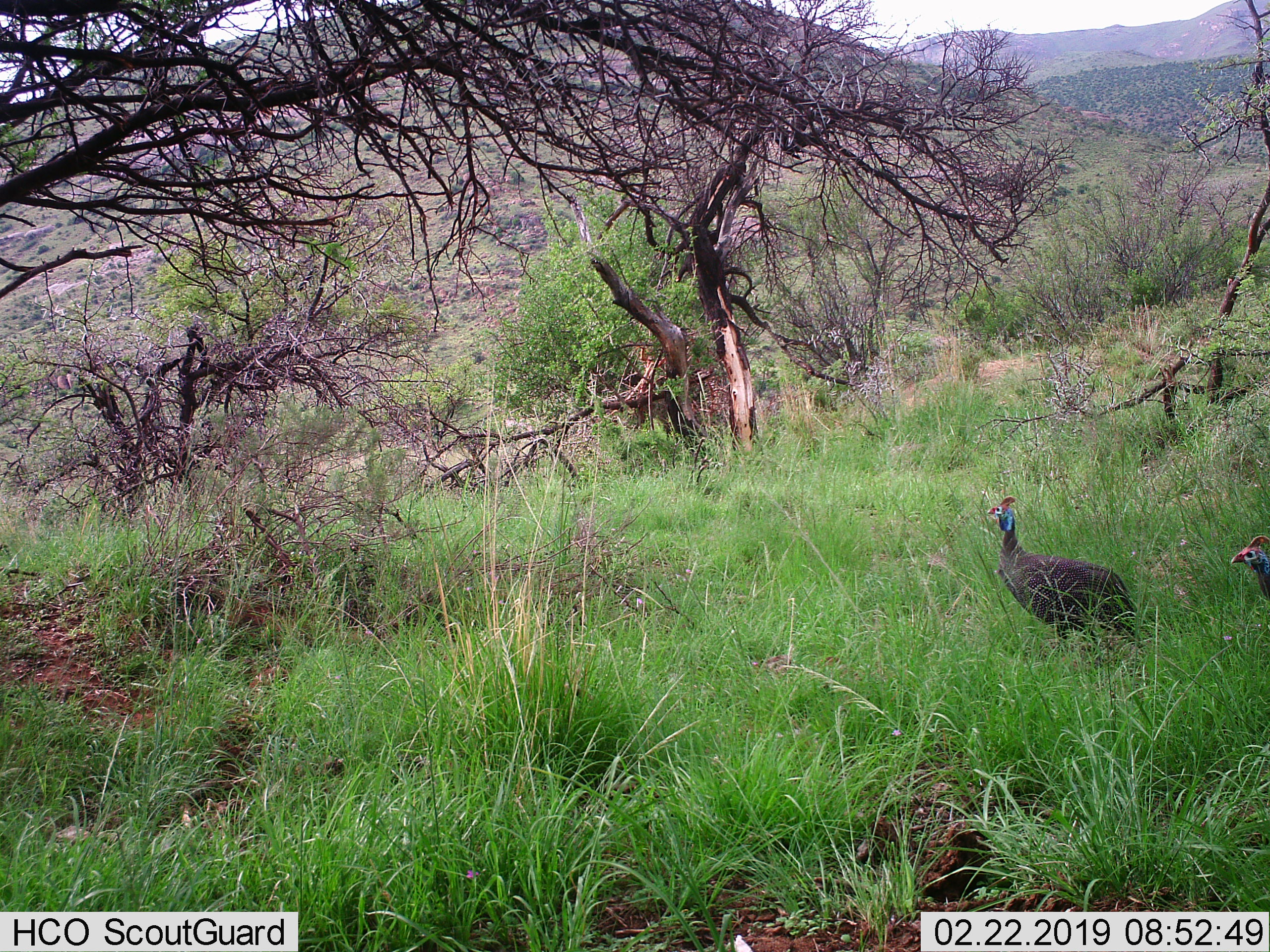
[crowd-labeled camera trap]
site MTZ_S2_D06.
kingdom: Animalia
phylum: Chordata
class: Aves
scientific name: Aves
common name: bird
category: birdother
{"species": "birdother (bird) (Aves)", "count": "2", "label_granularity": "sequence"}